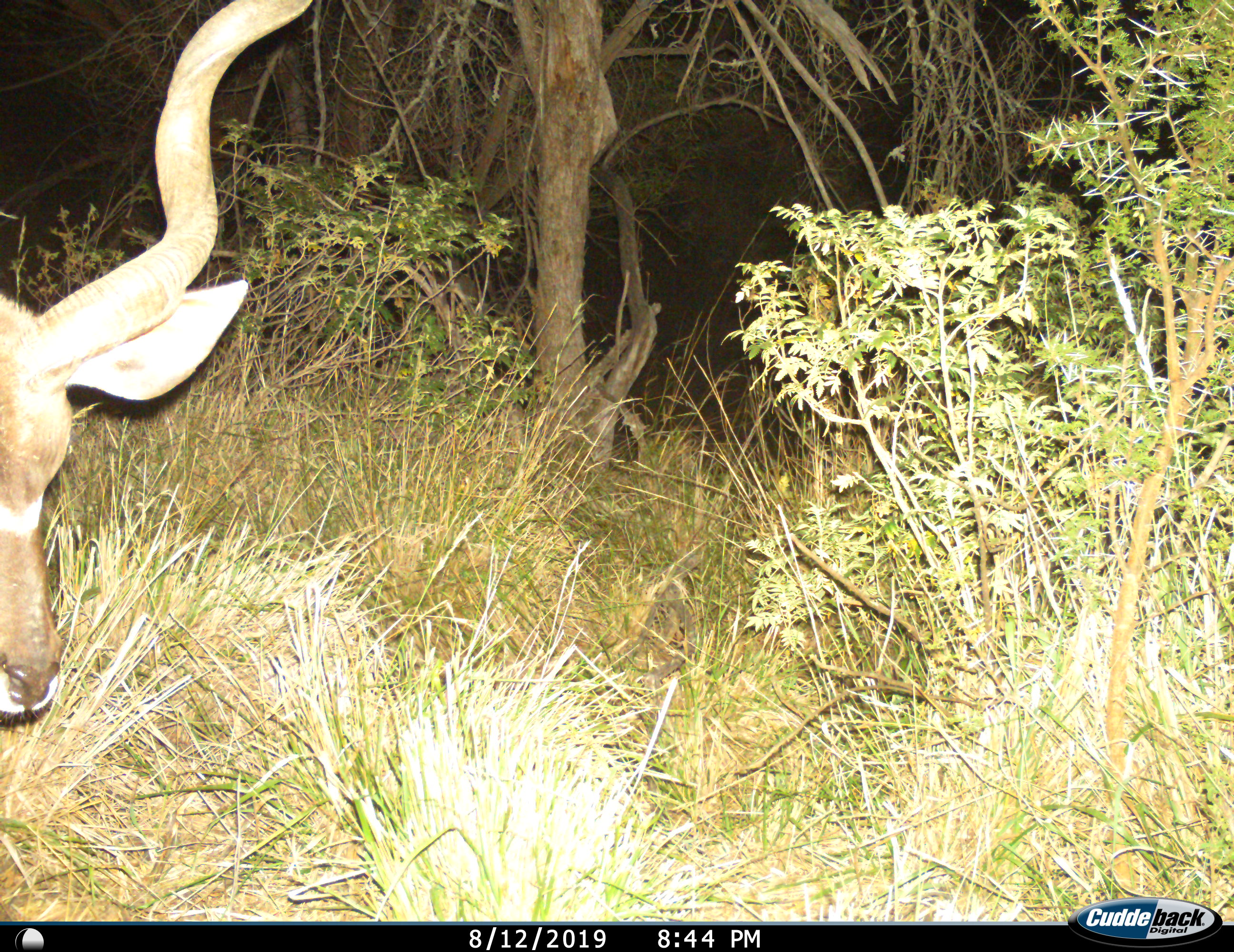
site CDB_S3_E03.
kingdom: Animalia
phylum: Chordata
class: Mammalia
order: Artiodactyla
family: Bovidae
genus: Tragelaphus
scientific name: Tragelaphus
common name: kudu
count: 1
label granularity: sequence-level